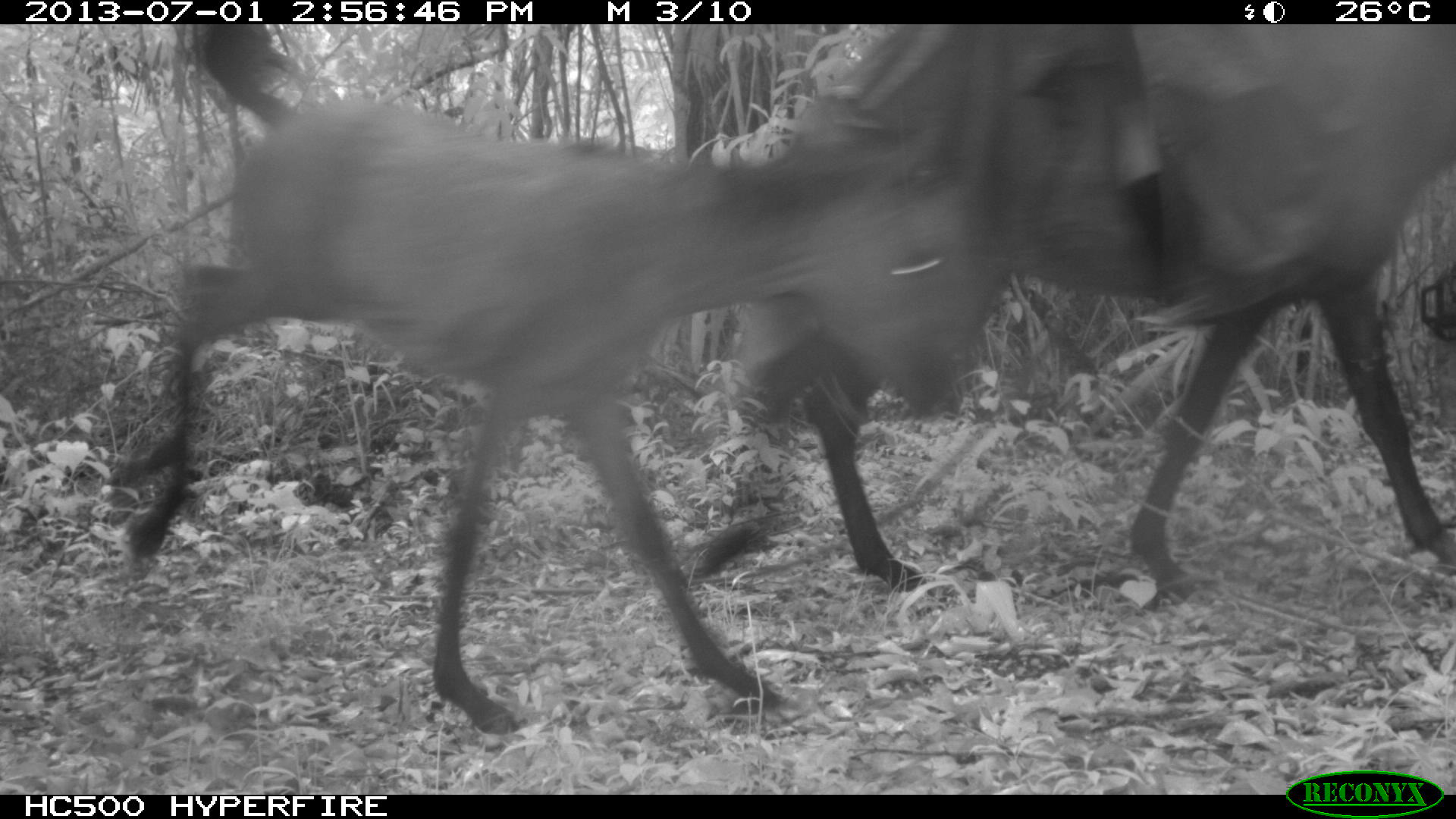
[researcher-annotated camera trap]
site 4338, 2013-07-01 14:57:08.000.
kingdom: Animalia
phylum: Chordata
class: Mammalia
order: Perissodactyla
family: Equidae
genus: Equus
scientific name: Equus ferus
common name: wild horse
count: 2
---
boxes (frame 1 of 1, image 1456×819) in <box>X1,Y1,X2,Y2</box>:
equus ferus: <box>97,26,979,747</box>; <box>764,27,1448,597</box>